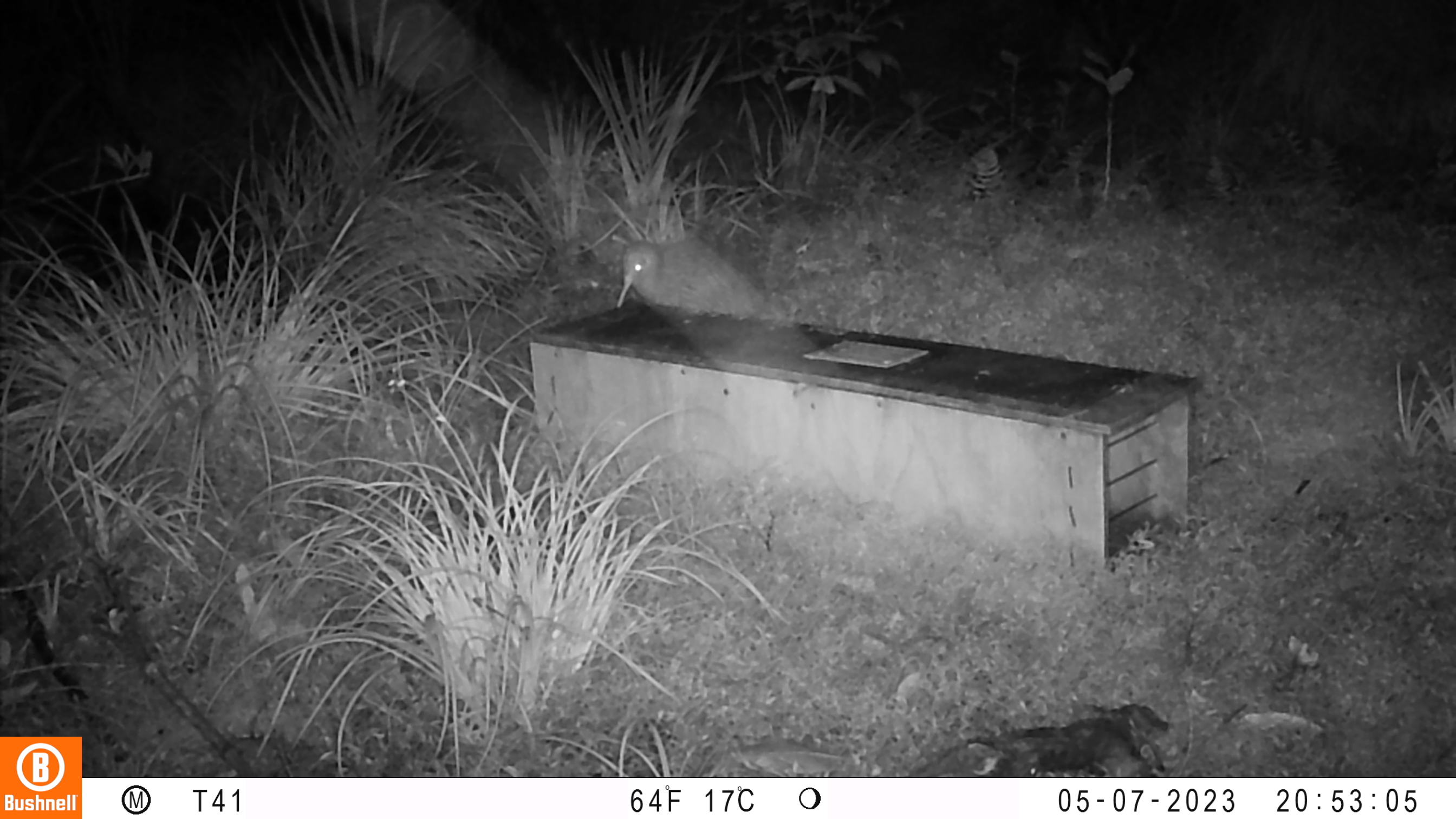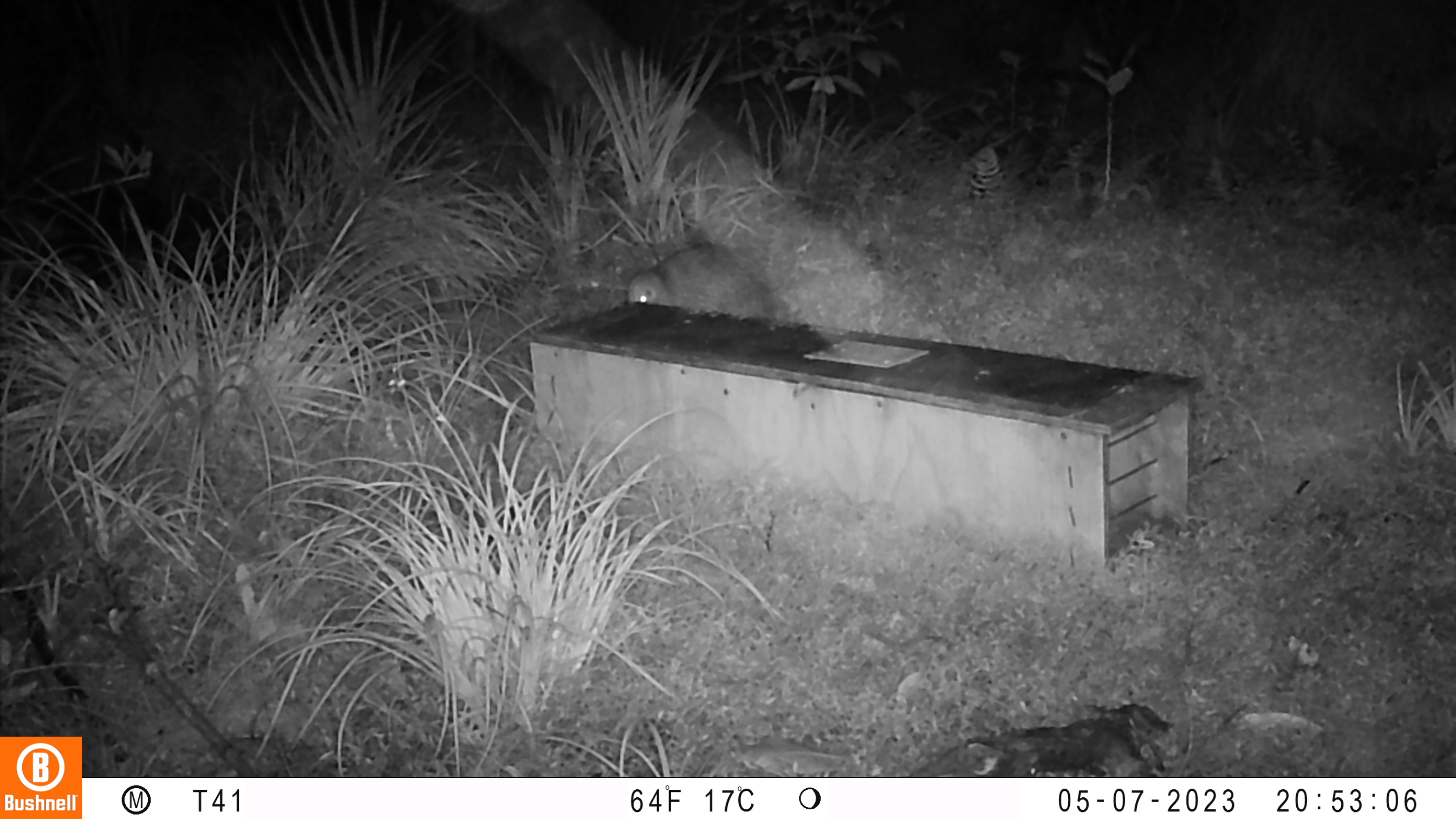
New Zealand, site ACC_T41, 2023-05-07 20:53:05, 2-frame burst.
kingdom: Animalia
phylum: Chordata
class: Aves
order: Apterygiformes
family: Apterygidae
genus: Apteryx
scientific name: Apteryx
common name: kiwi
Kiwi (Apteryx).